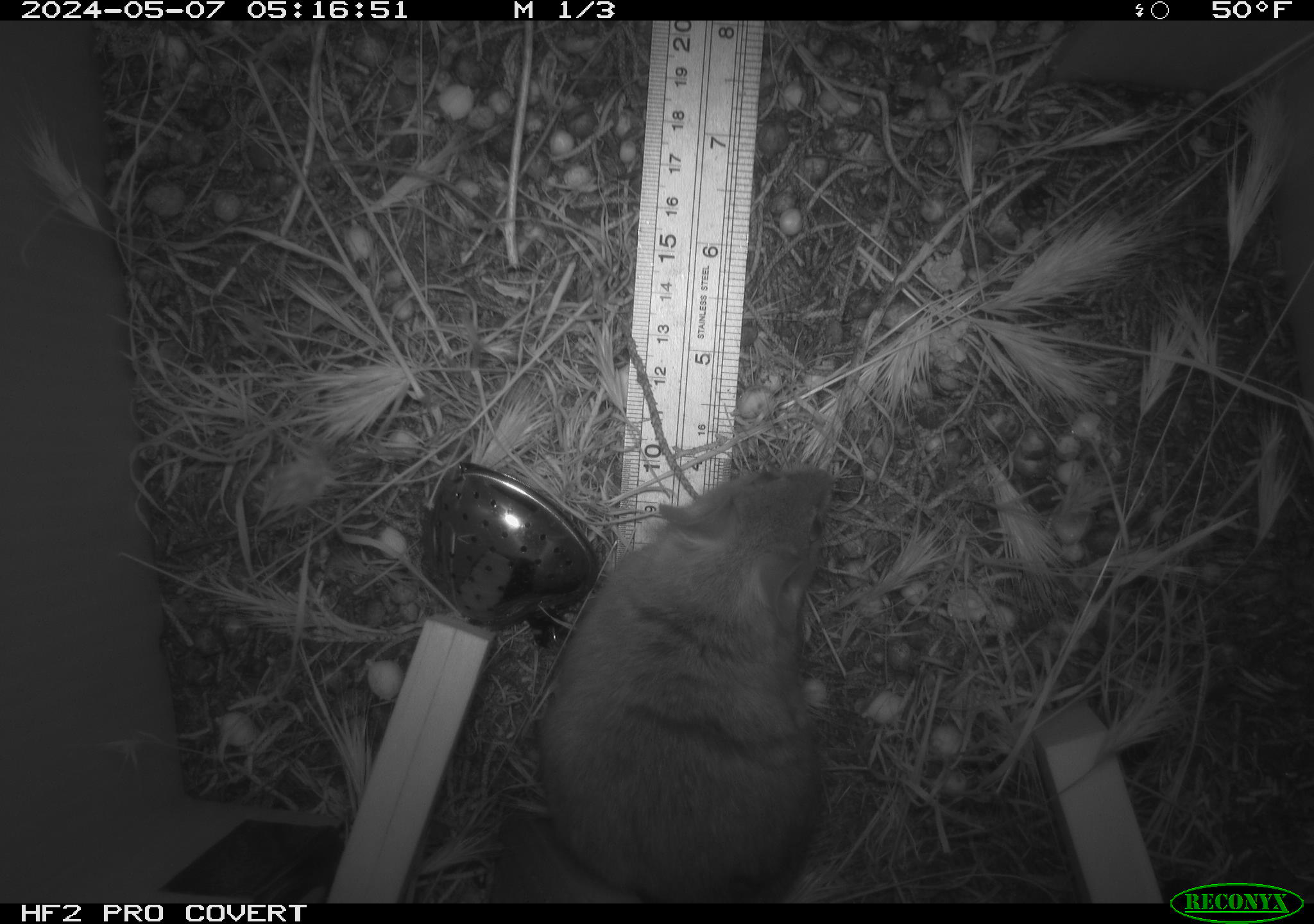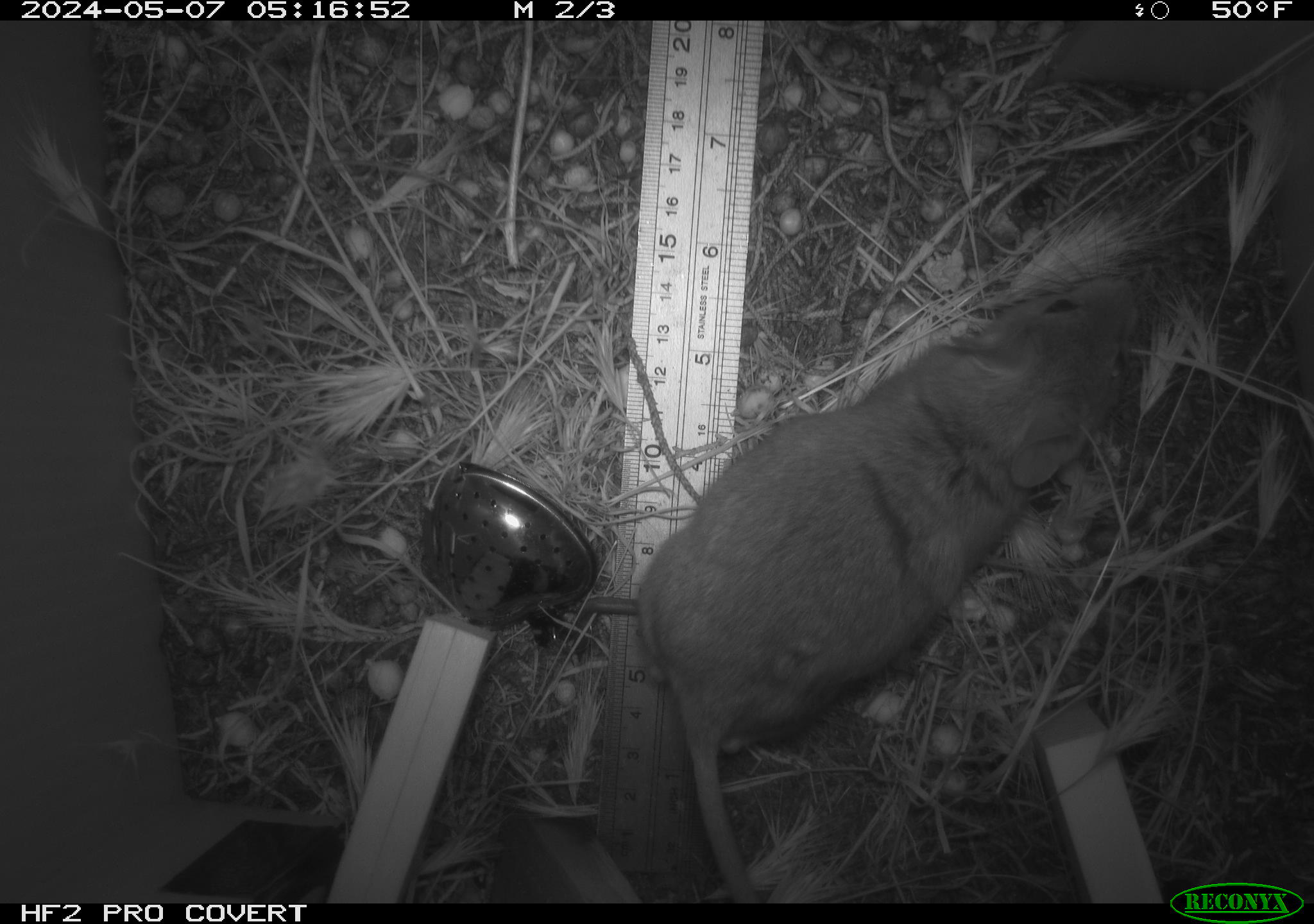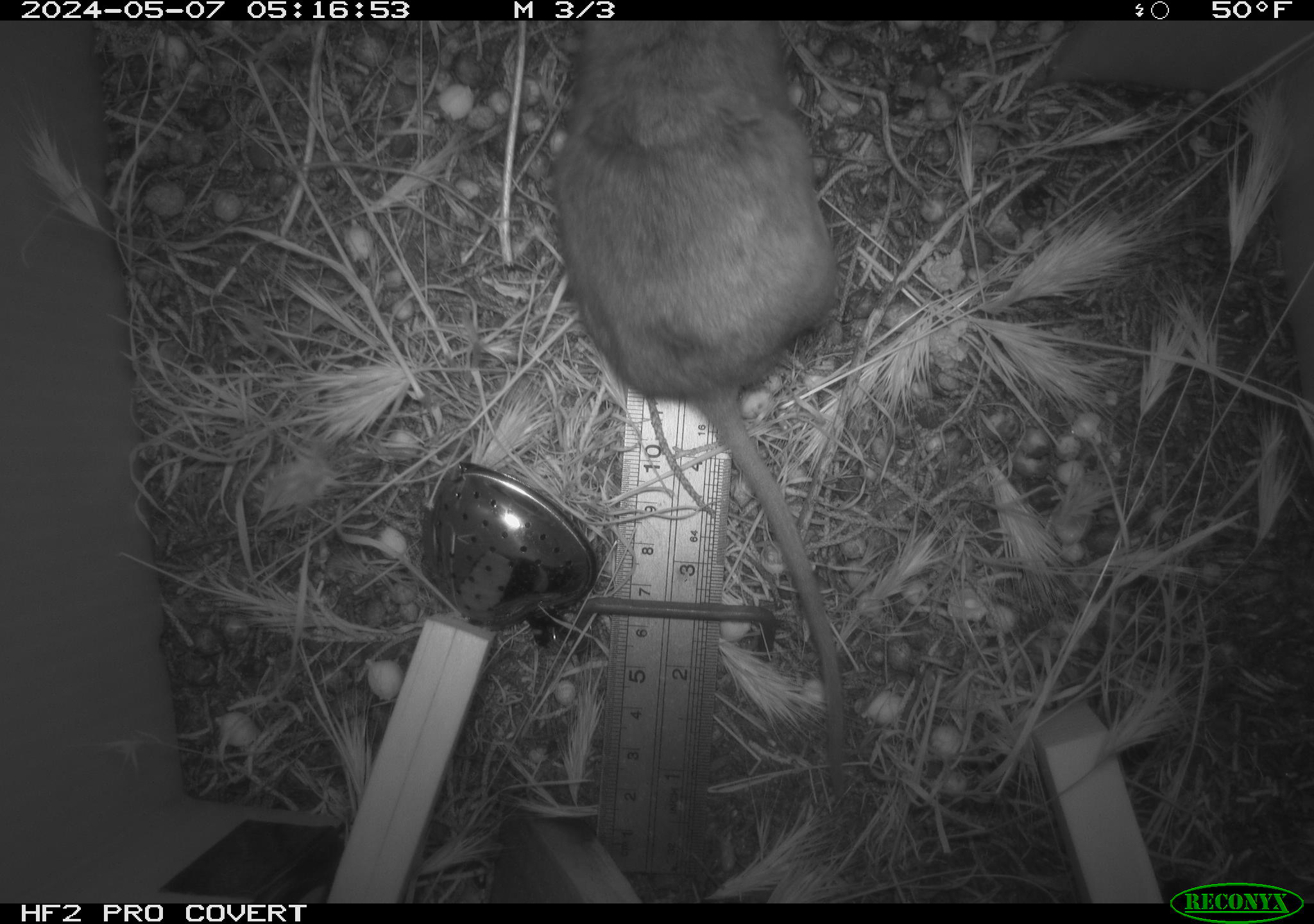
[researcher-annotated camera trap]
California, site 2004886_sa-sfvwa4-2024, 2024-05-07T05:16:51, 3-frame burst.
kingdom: Animalia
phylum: Chordata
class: Mammalia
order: Rodentia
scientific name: Rodentia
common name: mouse species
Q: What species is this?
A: Mouse species (Rodentia).